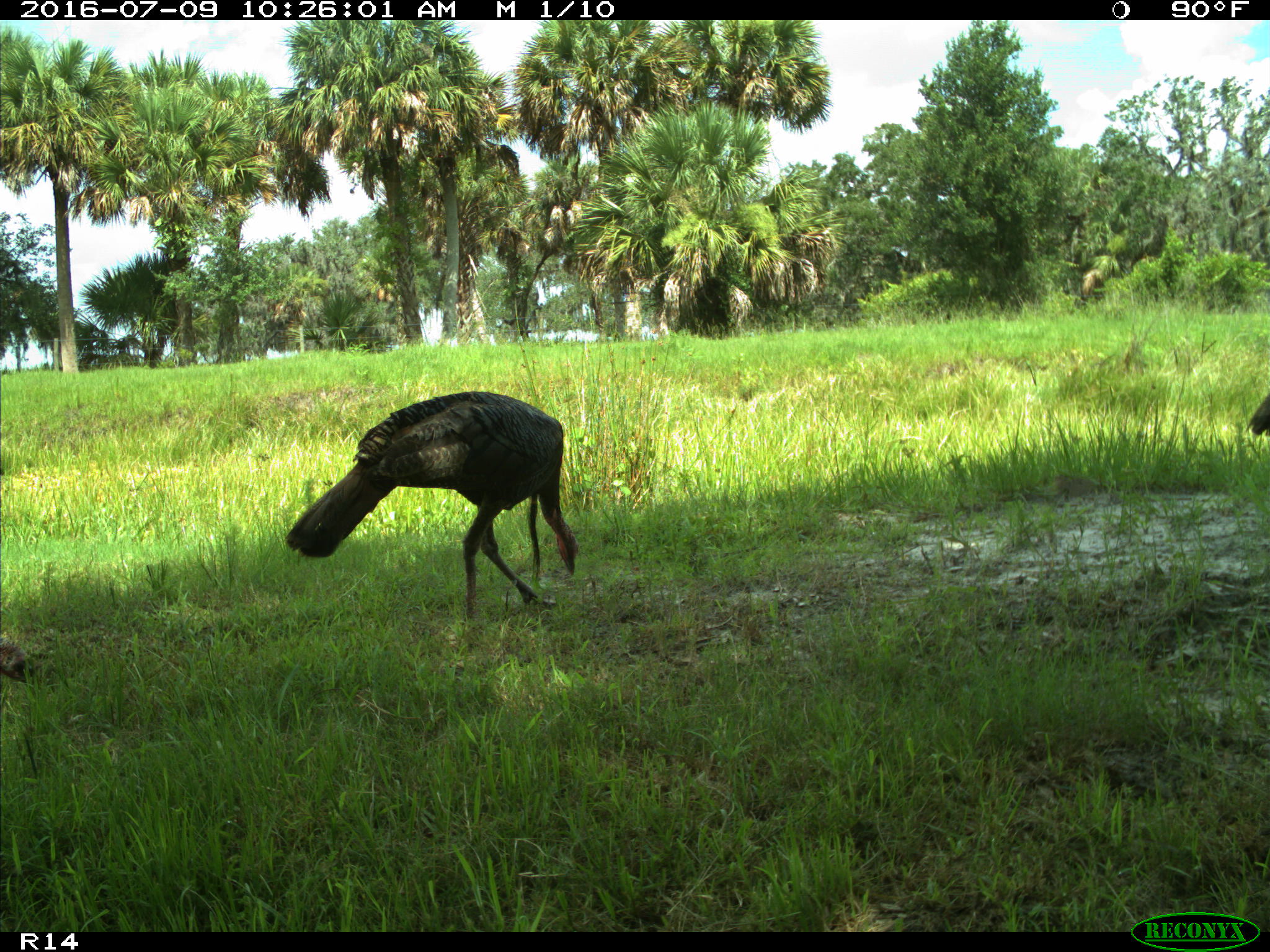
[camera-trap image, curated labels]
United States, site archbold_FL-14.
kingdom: Animalia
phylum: Chordata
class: Aves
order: Galliformes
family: Phasianidae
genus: Meleagris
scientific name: Meleagris gallopavo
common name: wild turkey